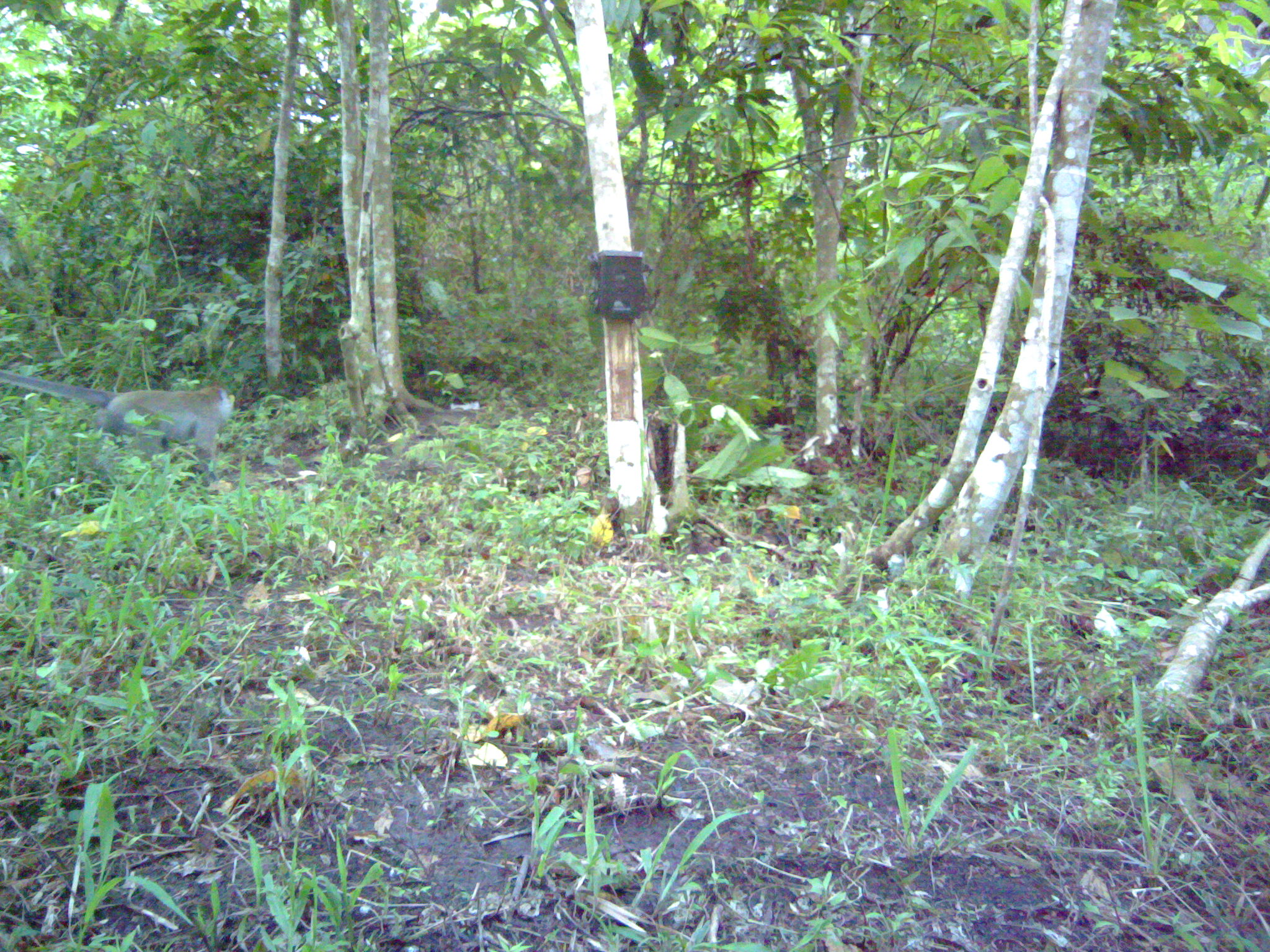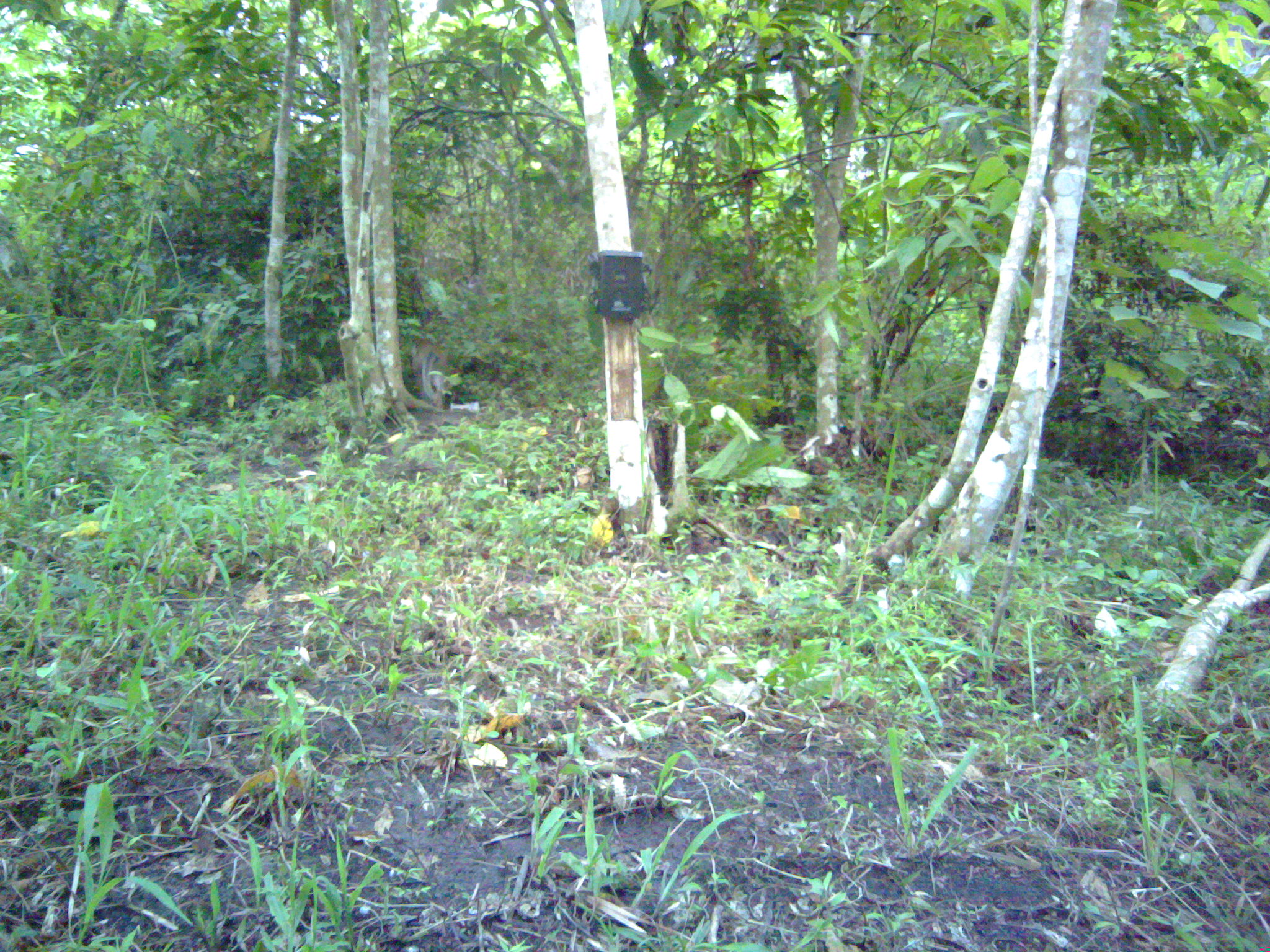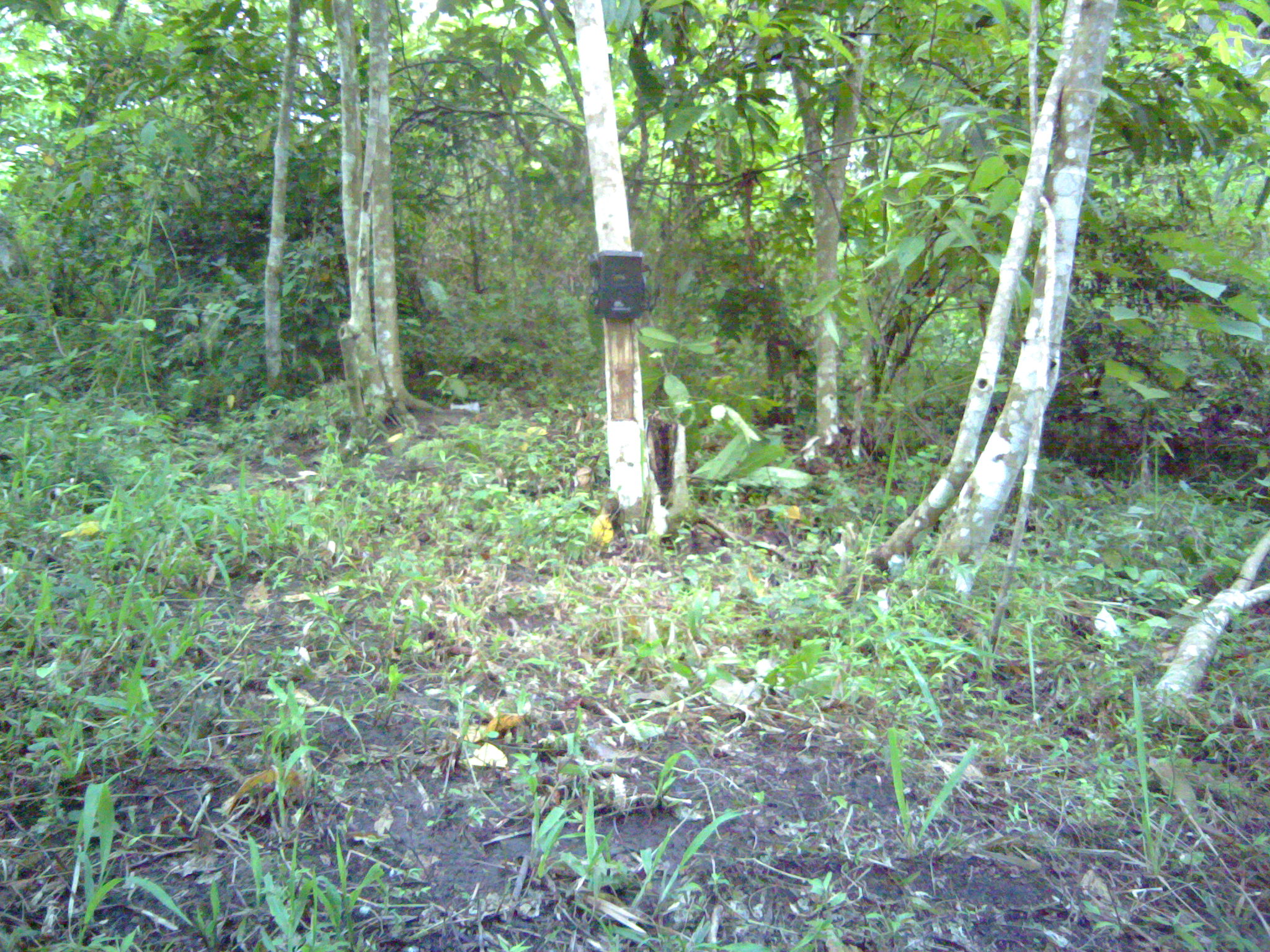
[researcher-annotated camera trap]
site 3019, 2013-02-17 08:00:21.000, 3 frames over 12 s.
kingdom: Animalia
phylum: Chordata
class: Mammalia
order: Primates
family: Cercopithecidae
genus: Macaca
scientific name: Macaca fascicularis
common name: crab-eating macaque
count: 1